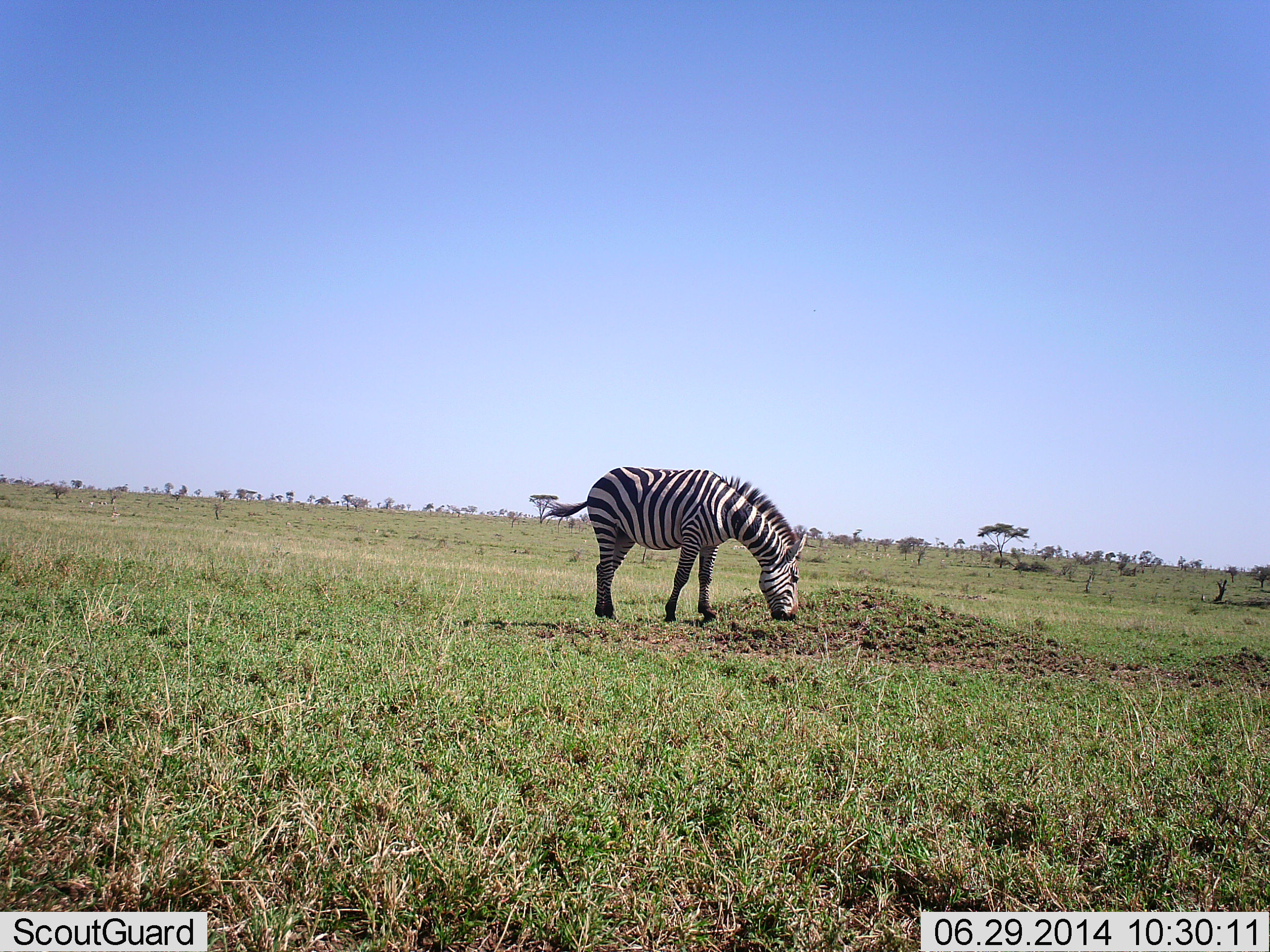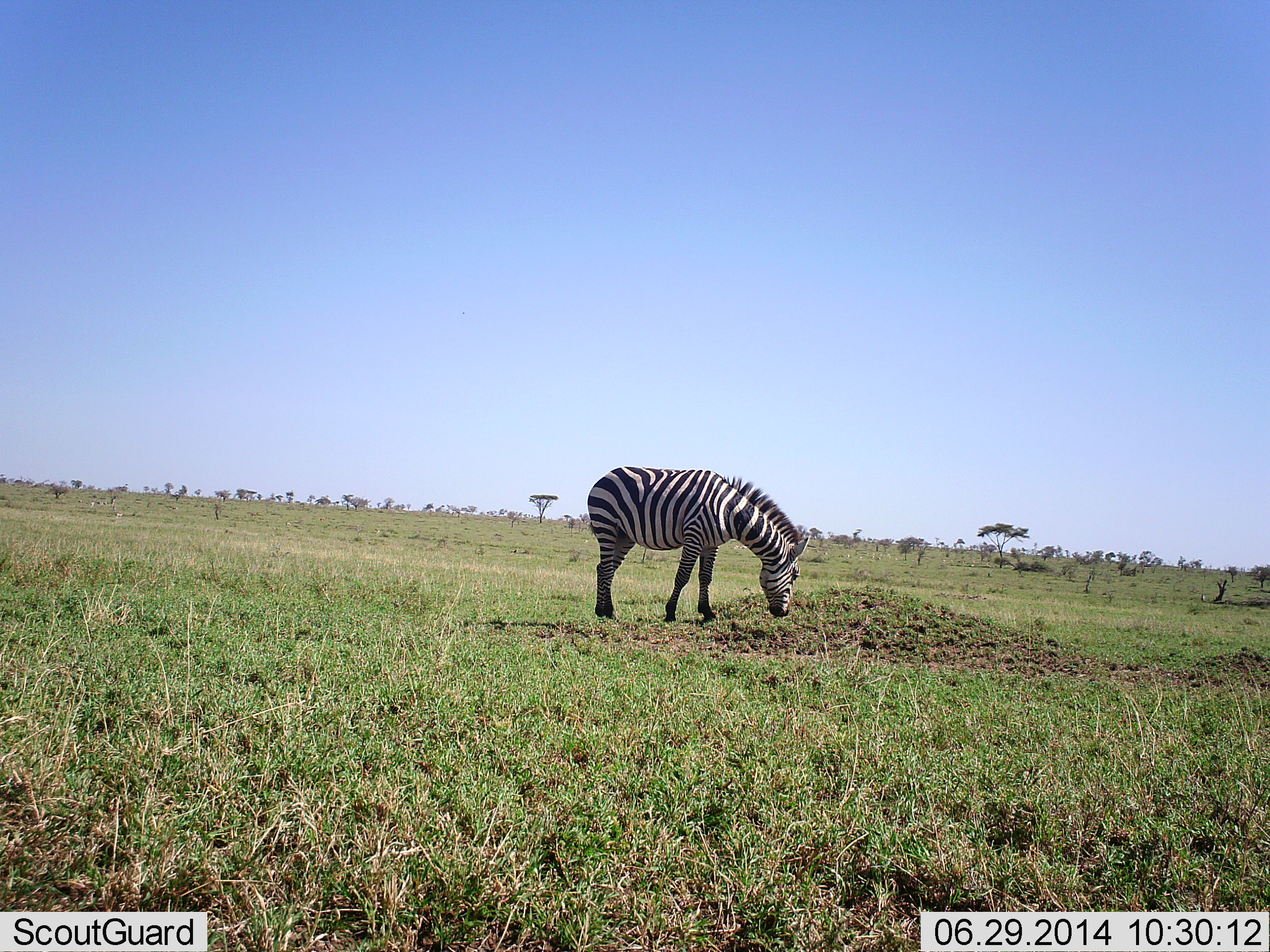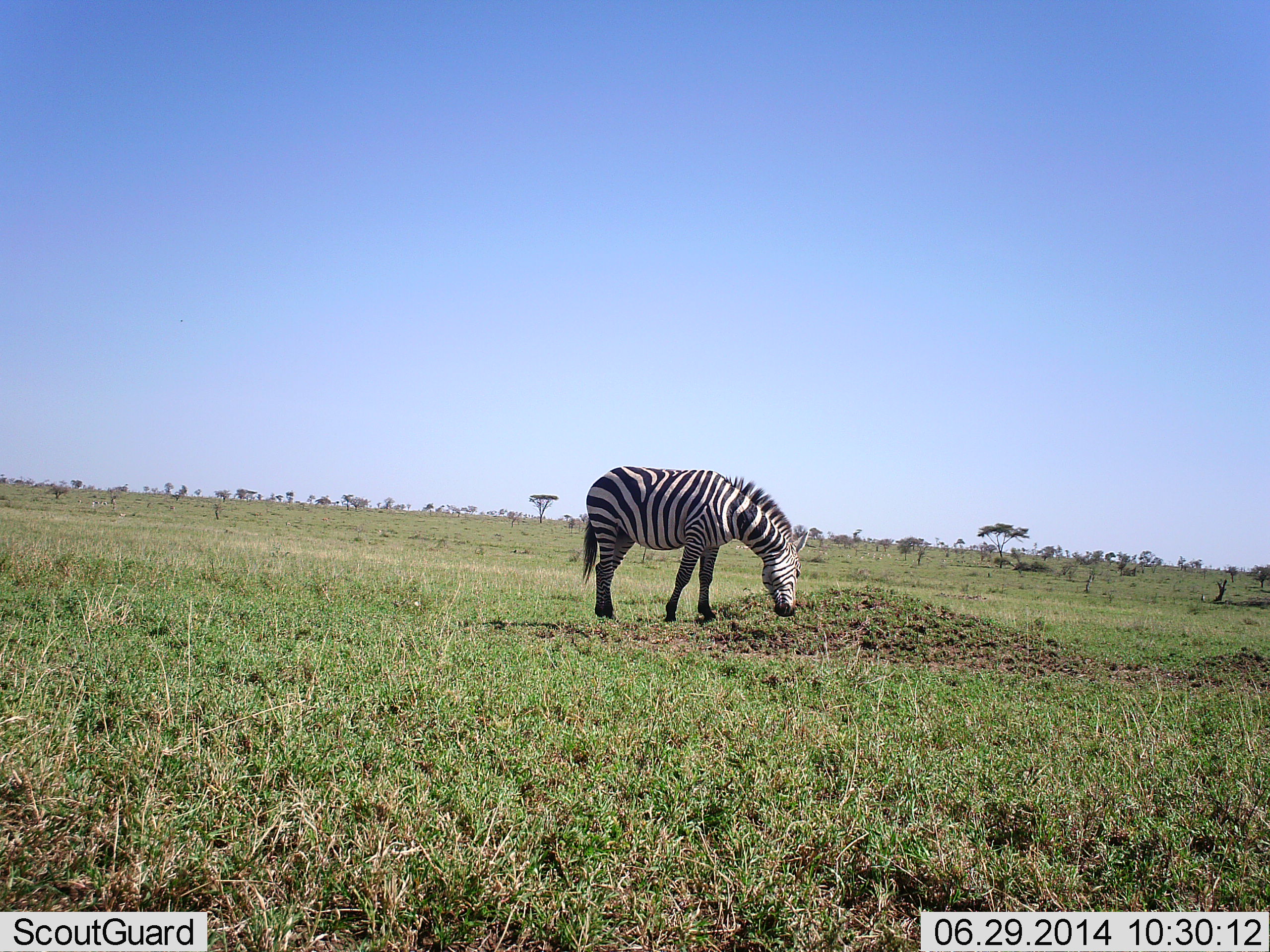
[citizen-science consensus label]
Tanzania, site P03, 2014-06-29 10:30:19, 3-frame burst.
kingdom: Animalia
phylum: Chordata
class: Mammalia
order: Perissodactyla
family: Equidae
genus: Equus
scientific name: Equus quagga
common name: plains zebra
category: zebra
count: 1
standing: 40%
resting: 0%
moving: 0%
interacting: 0%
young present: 0%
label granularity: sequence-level